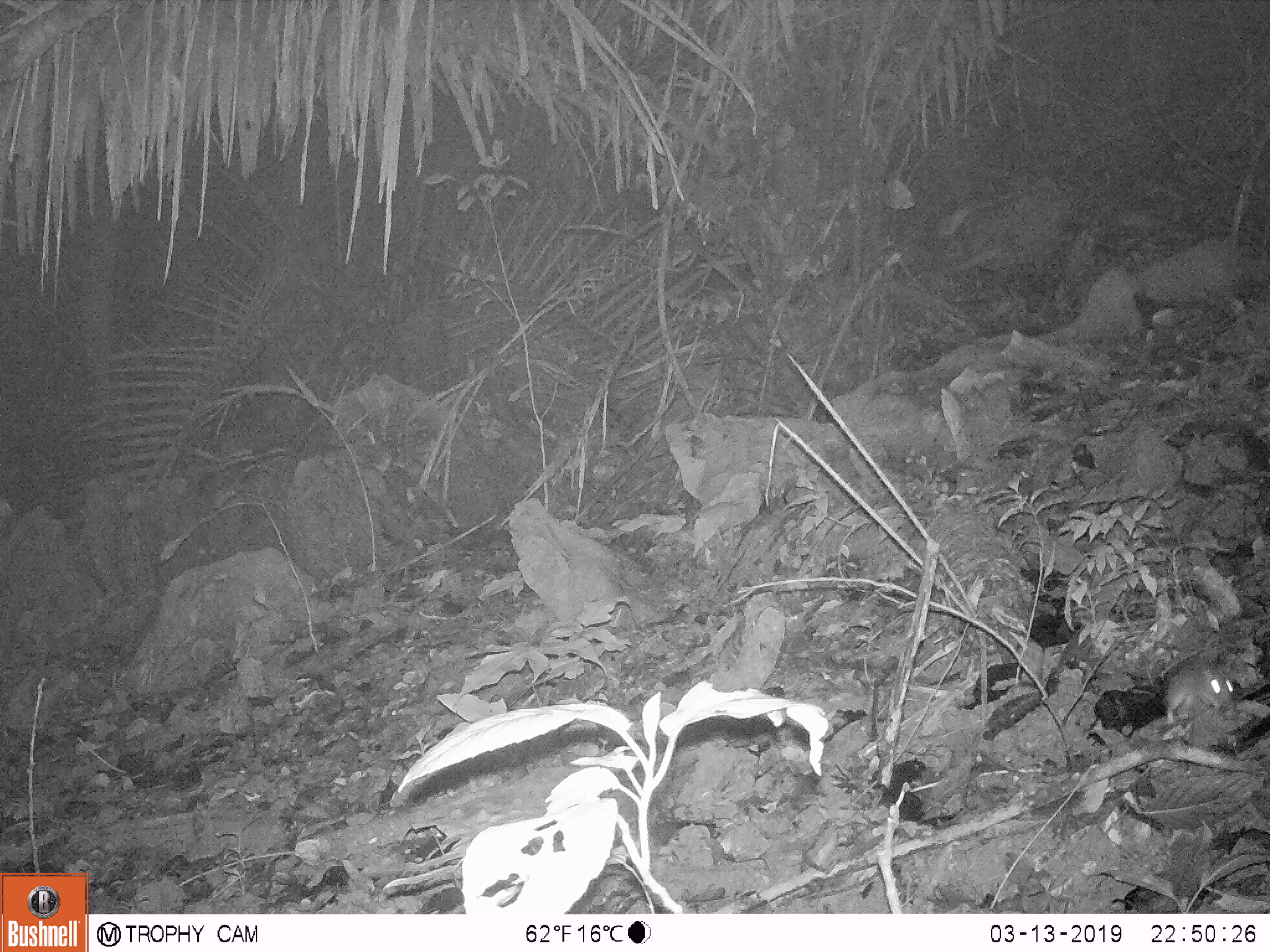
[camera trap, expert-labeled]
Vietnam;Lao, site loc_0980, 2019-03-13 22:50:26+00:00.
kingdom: Animalia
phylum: Chordata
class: Mammalia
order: Rodentia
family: Muridae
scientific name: Muridae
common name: old-world mice and rats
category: unidentified murid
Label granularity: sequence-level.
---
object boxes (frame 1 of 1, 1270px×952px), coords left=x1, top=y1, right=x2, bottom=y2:
unidentified murid: left=1162, top=656, right=1233, bottom=724